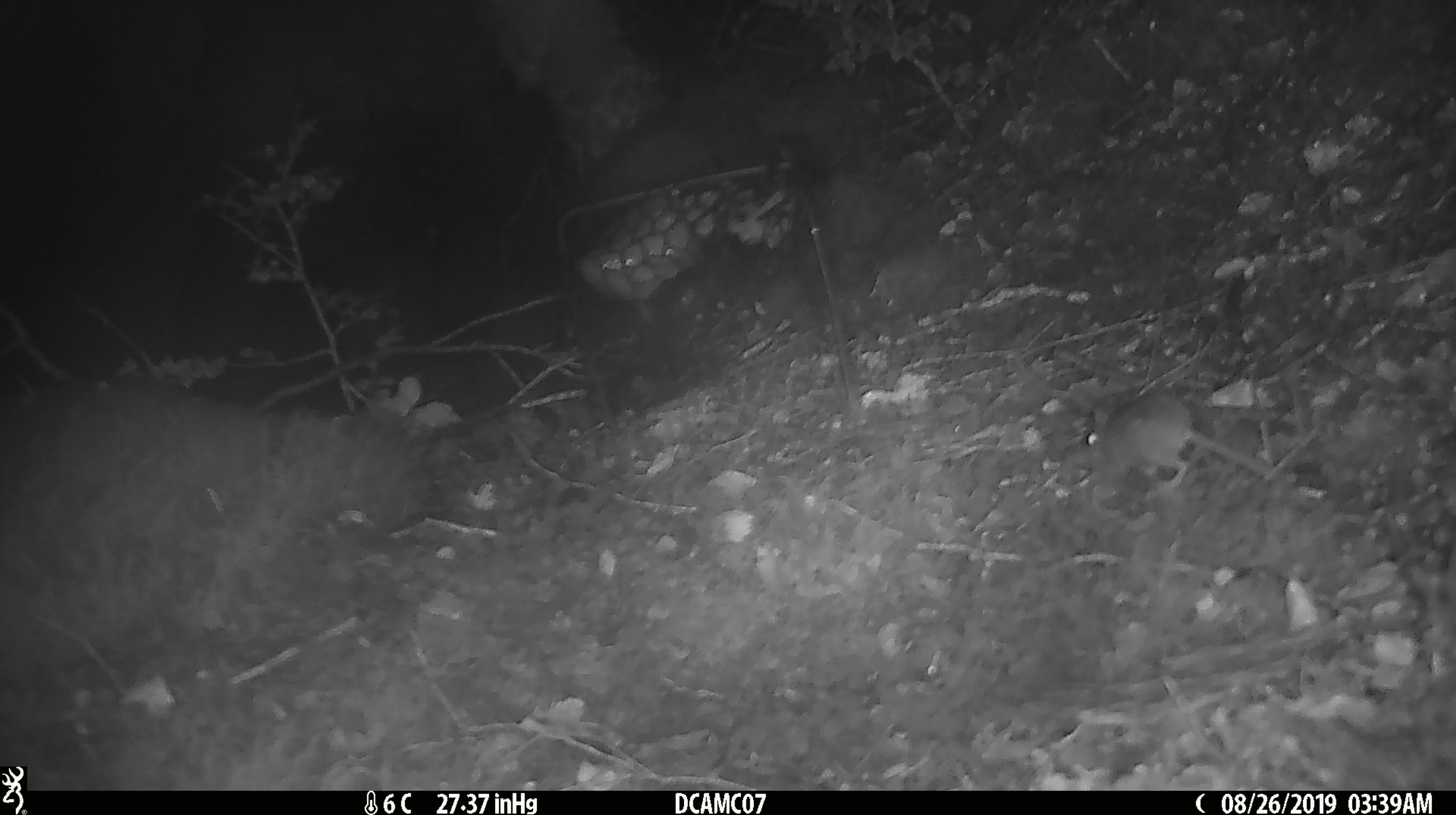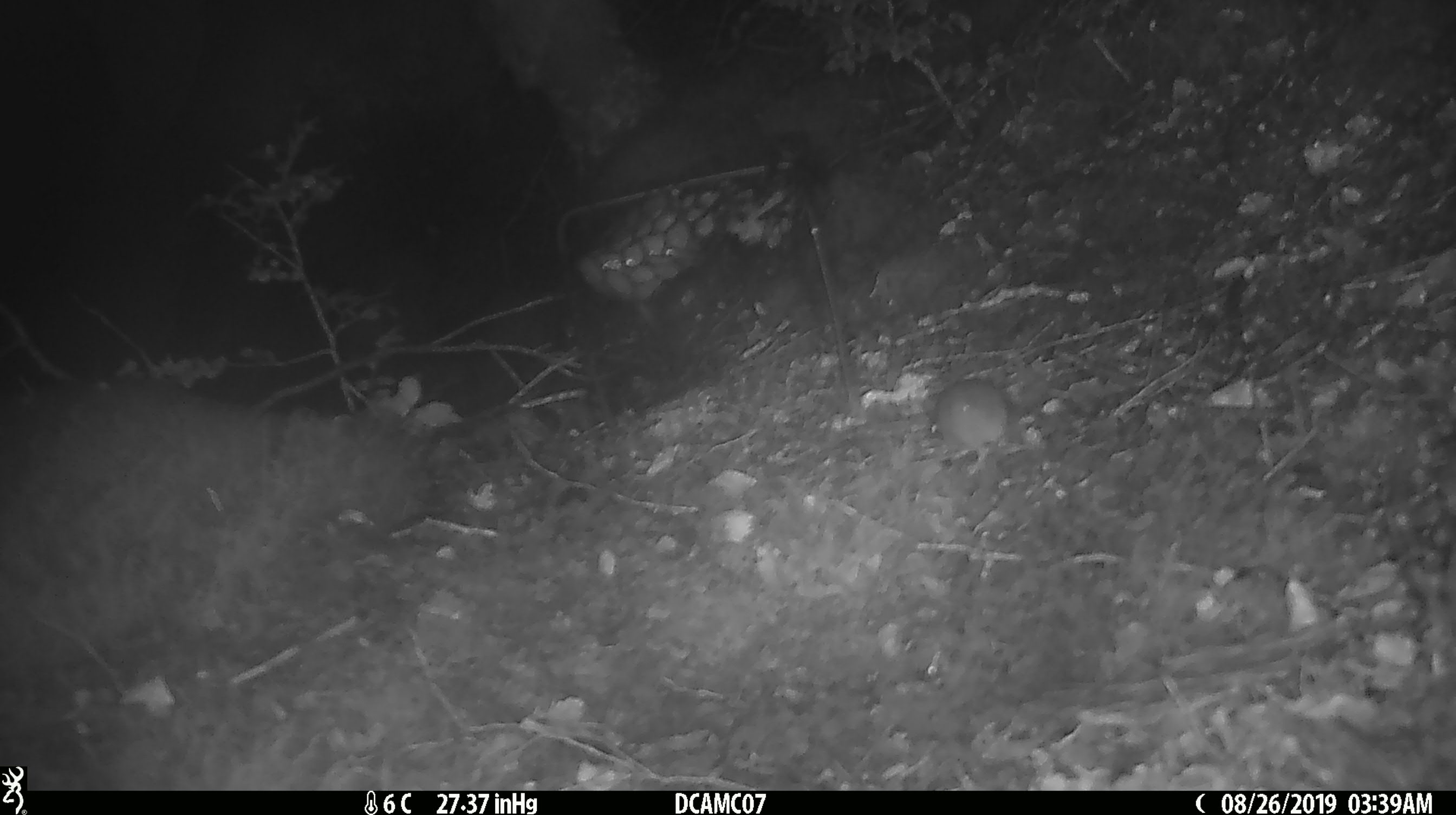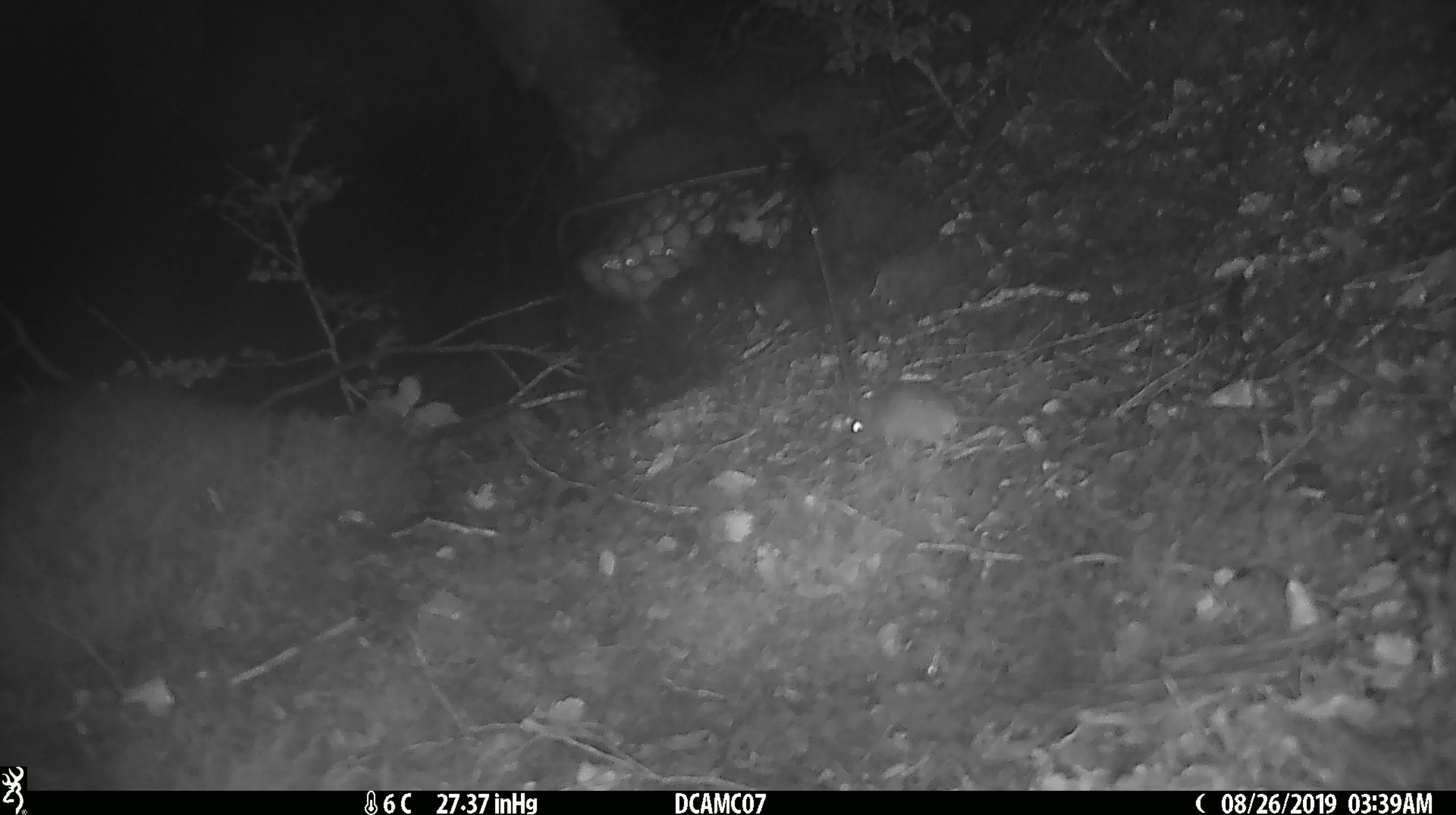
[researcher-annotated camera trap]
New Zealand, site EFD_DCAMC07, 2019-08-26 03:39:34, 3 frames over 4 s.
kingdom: Animalia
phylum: Chordata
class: Mammalia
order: Rodentia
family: Muridae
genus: Mus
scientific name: Mus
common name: mouse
Mouse (Mus).